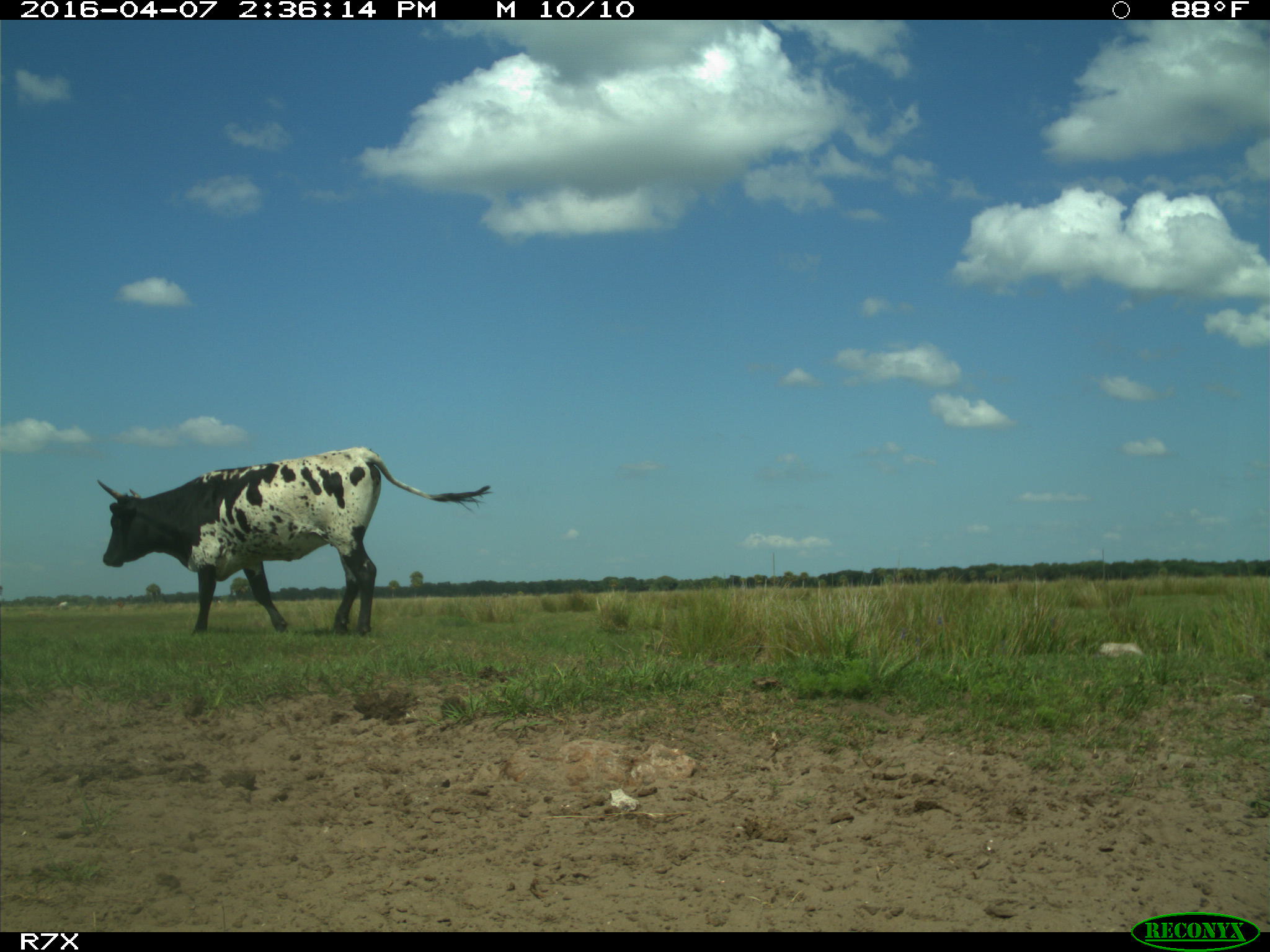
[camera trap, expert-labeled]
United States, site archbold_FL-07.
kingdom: Animalia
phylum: Chordata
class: Mammalia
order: Artiodactyla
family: Bovidae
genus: Bos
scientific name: Bos taurus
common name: domestic cow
Bos taurus (domestic cow).